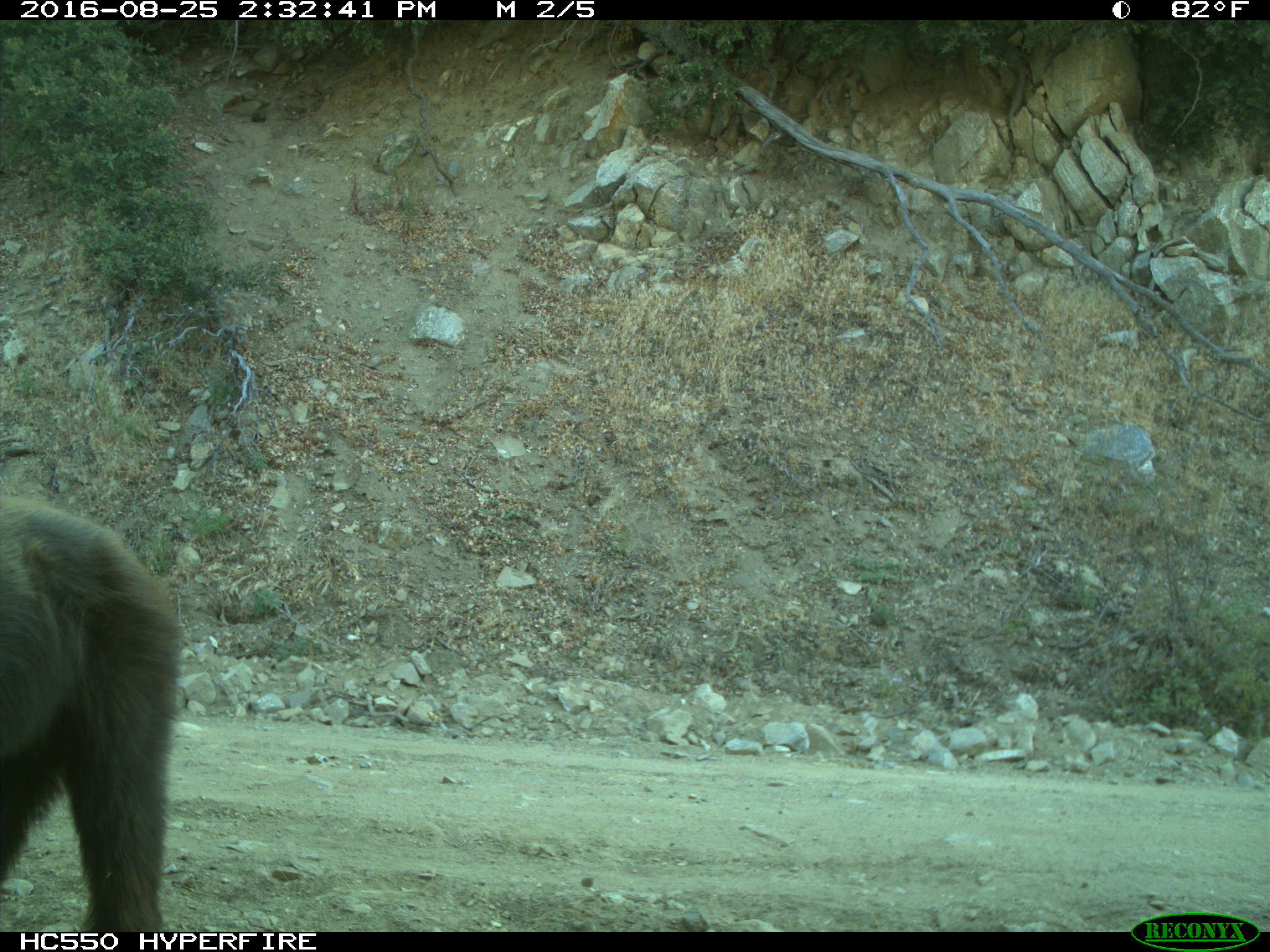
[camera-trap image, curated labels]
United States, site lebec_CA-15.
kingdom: Animalia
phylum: Chordata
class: Mammalia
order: Carnivora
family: Ursidae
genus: Ursus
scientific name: Ursus americanus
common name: american black bear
Ursus americanus (american black bear).